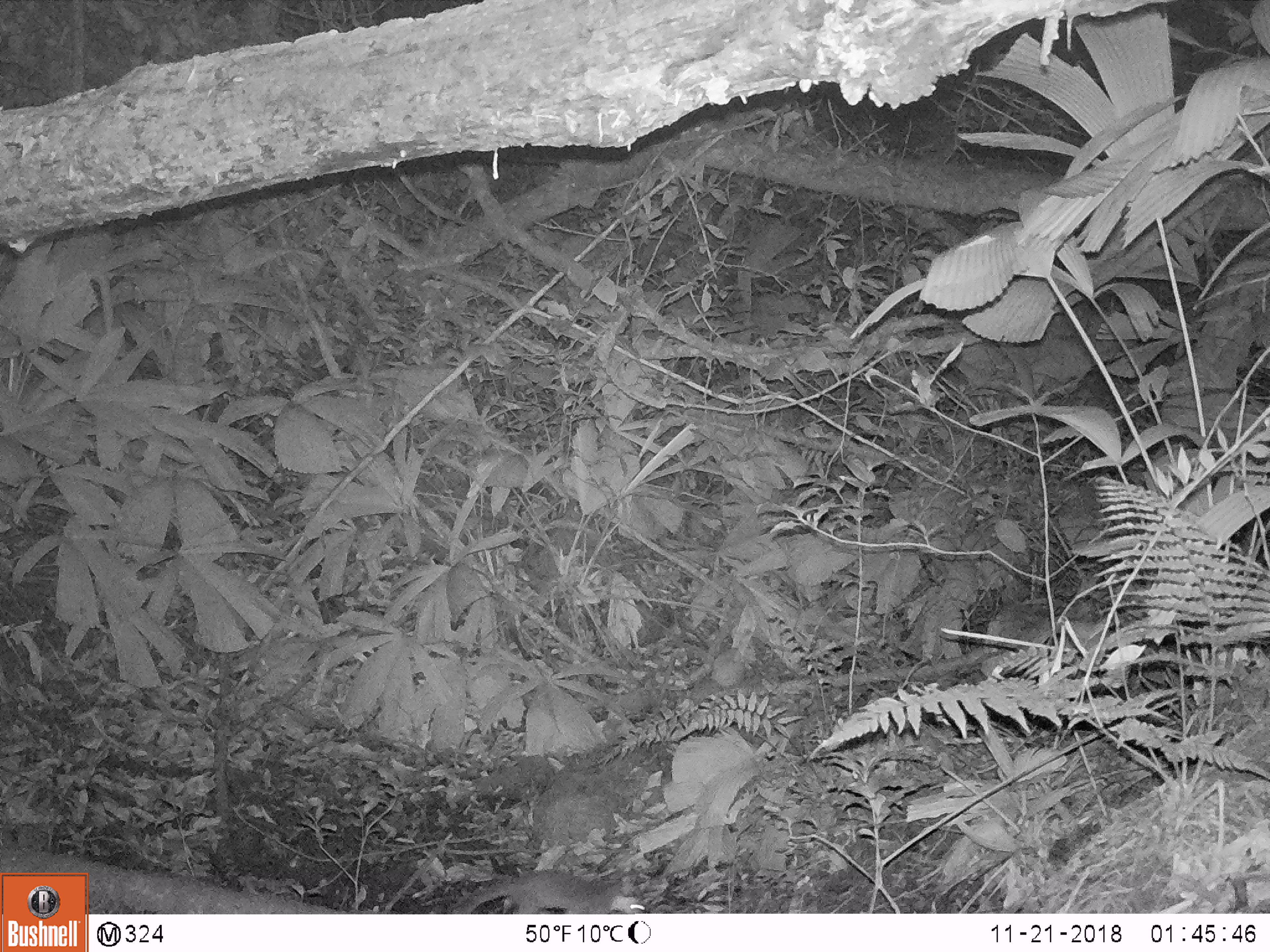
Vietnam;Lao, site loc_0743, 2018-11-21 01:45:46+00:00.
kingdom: Animalia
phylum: Chordata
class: Mammalia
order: Carnivora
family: Mustelidae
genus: Melogale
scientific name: Melogale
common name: ferret badger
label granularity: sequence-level